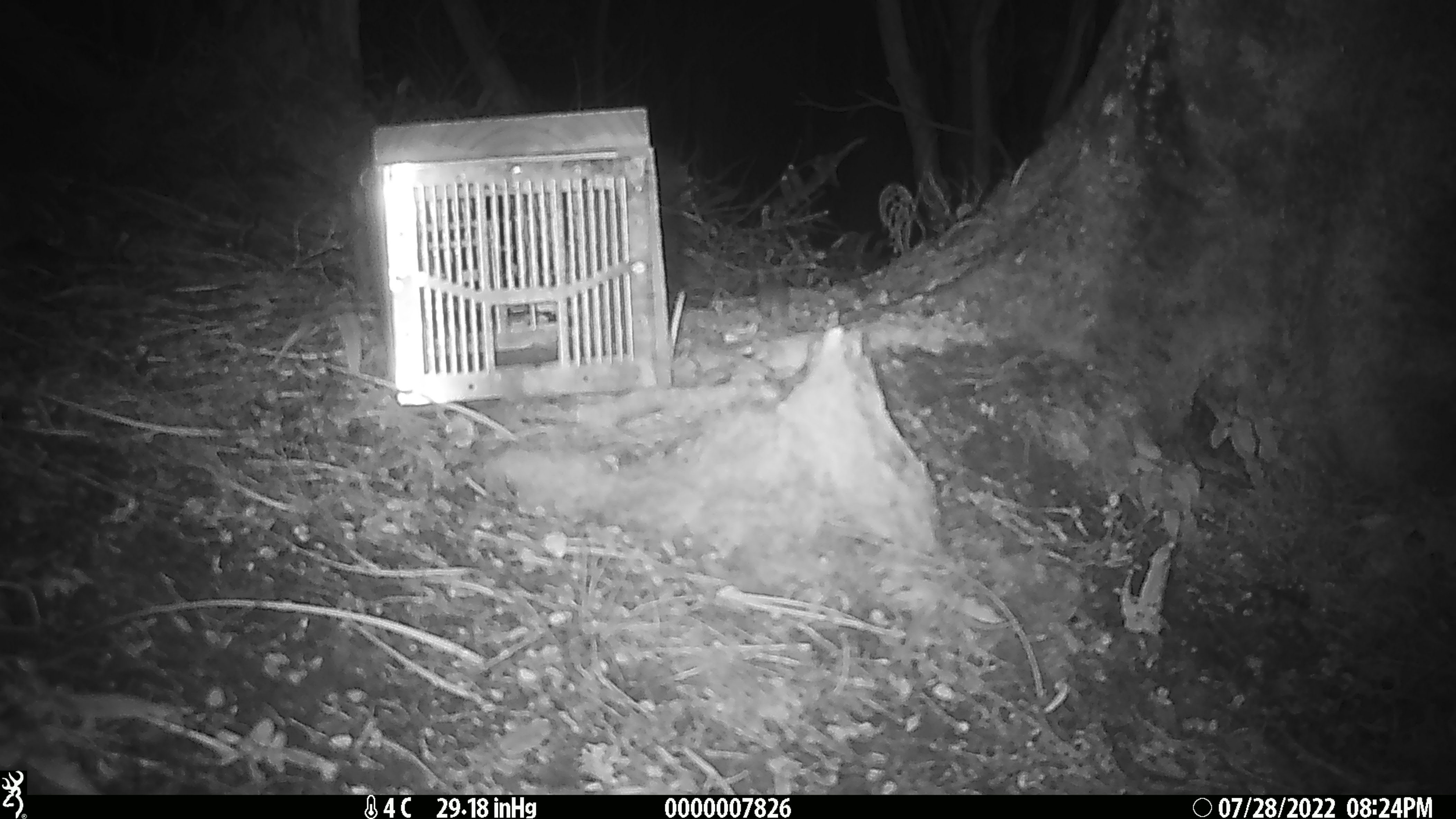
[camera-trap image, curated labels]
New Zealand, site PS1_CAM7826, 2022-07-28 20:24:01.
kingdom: Animalia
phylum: Chordata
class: Mammalia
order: Rodentia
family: Muridae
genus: Mus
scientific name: Mus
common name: mouse